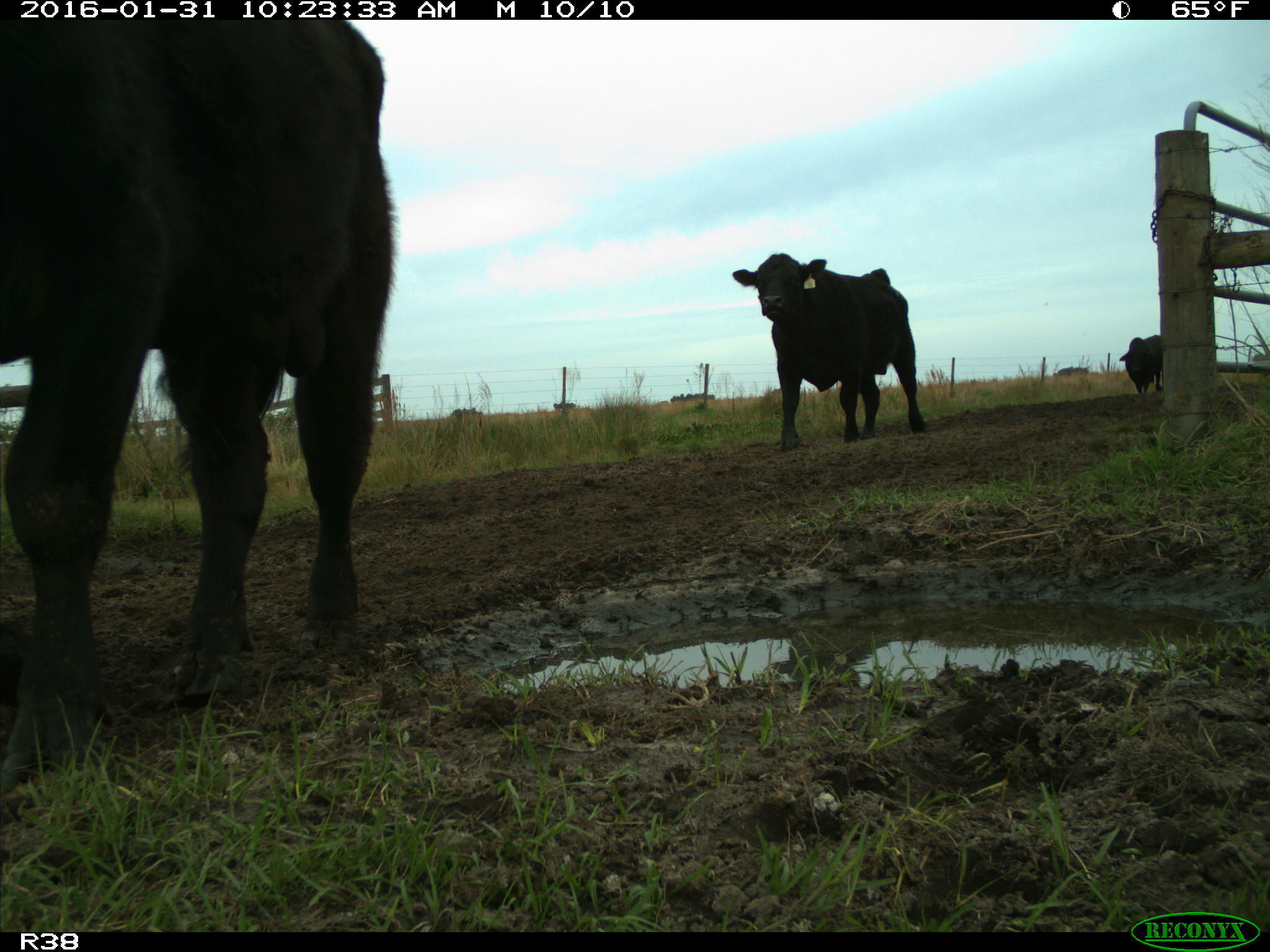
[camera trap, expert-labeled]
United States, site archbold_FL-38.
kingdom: Animalia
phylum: Chordata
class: Mammalia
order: Artiodactyla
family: Bovidae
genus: Bos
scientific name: Bos taurus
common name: domestic cow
Bos taurus (domestic cow).